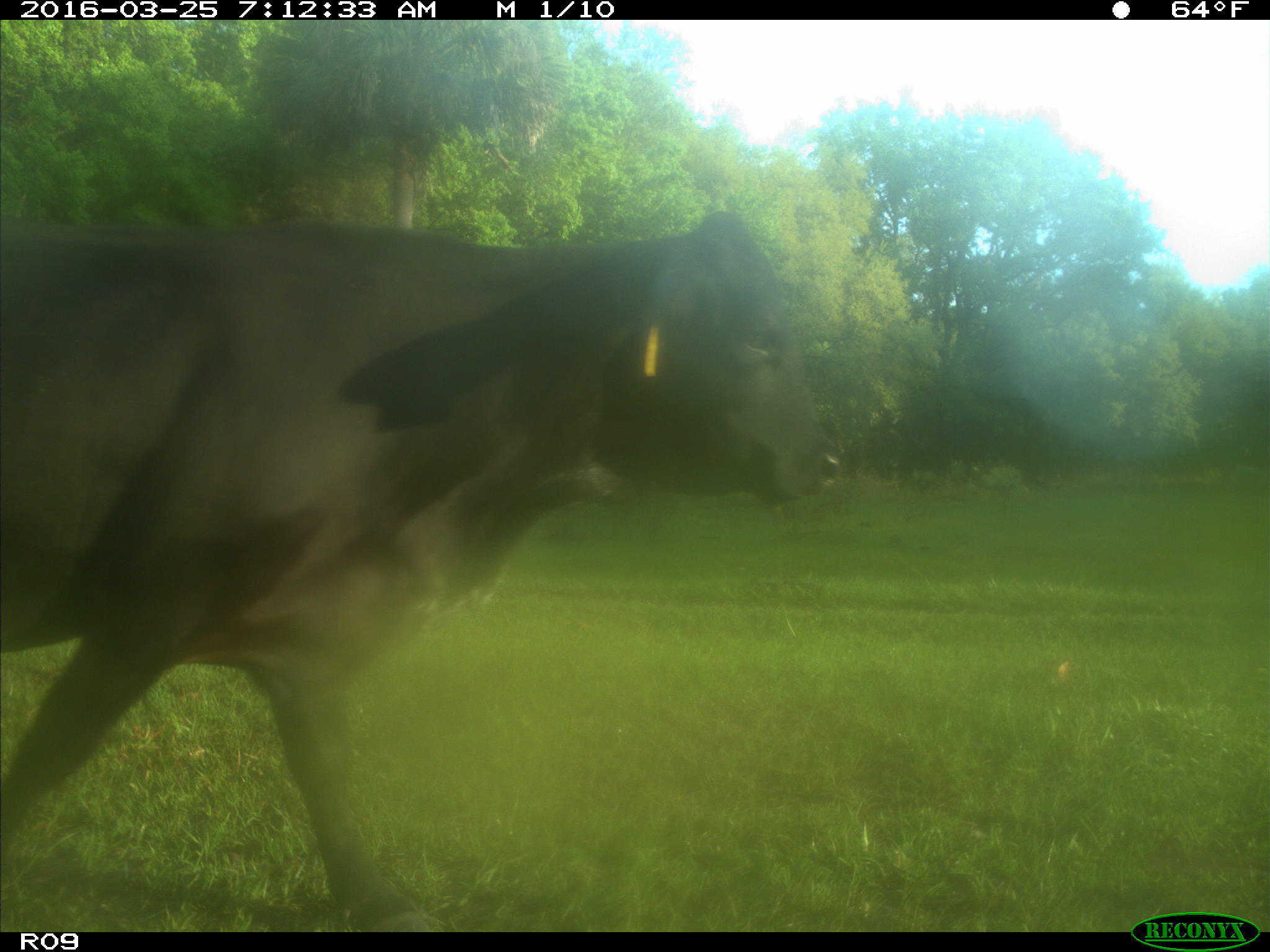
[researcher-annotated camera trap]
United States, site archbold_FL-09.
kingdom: Animalia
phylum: Chordata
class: Mammalia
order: Artiodactyla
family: Bovidae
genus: Bos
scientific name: Bos taurus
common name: domestic cow